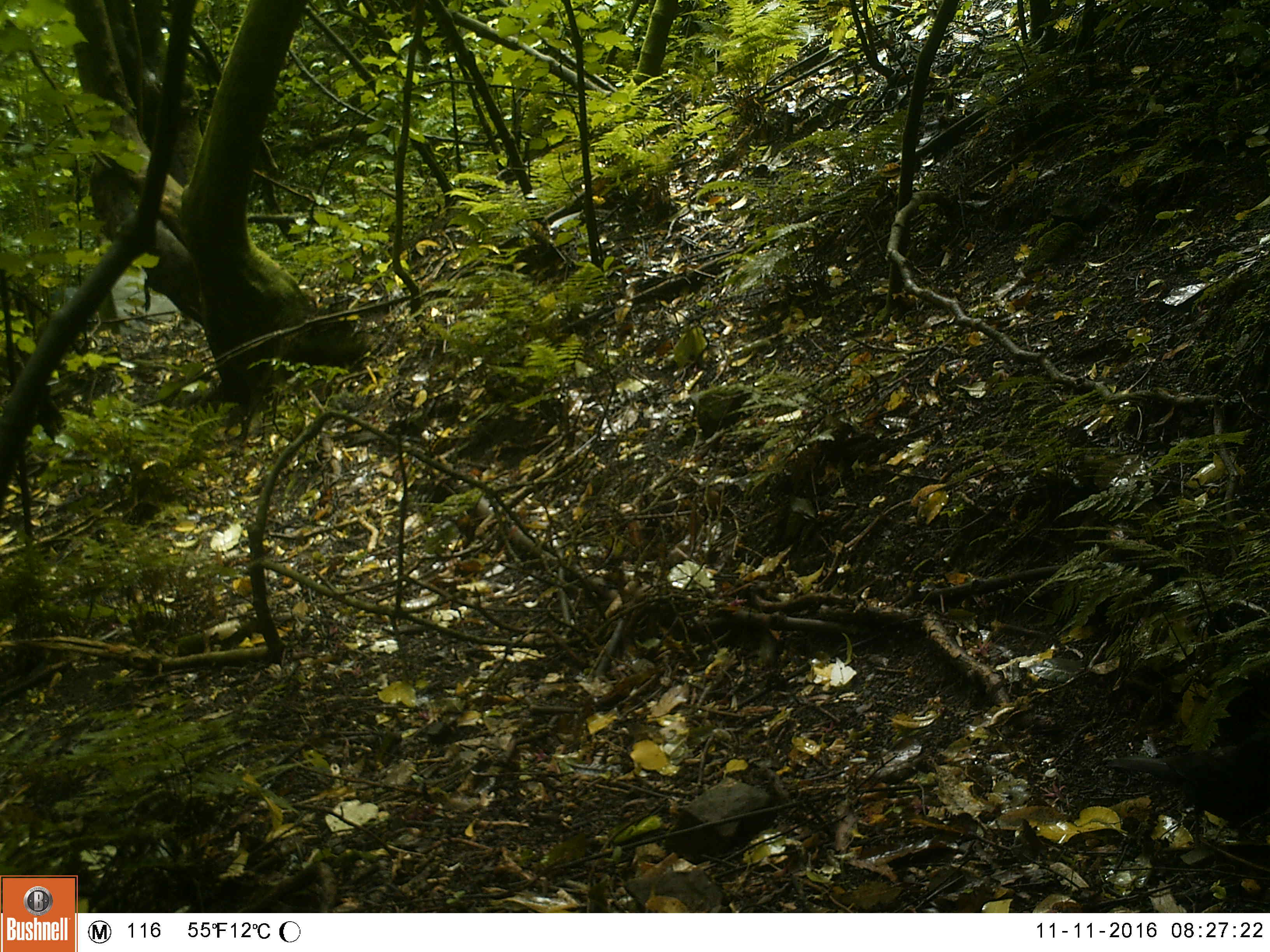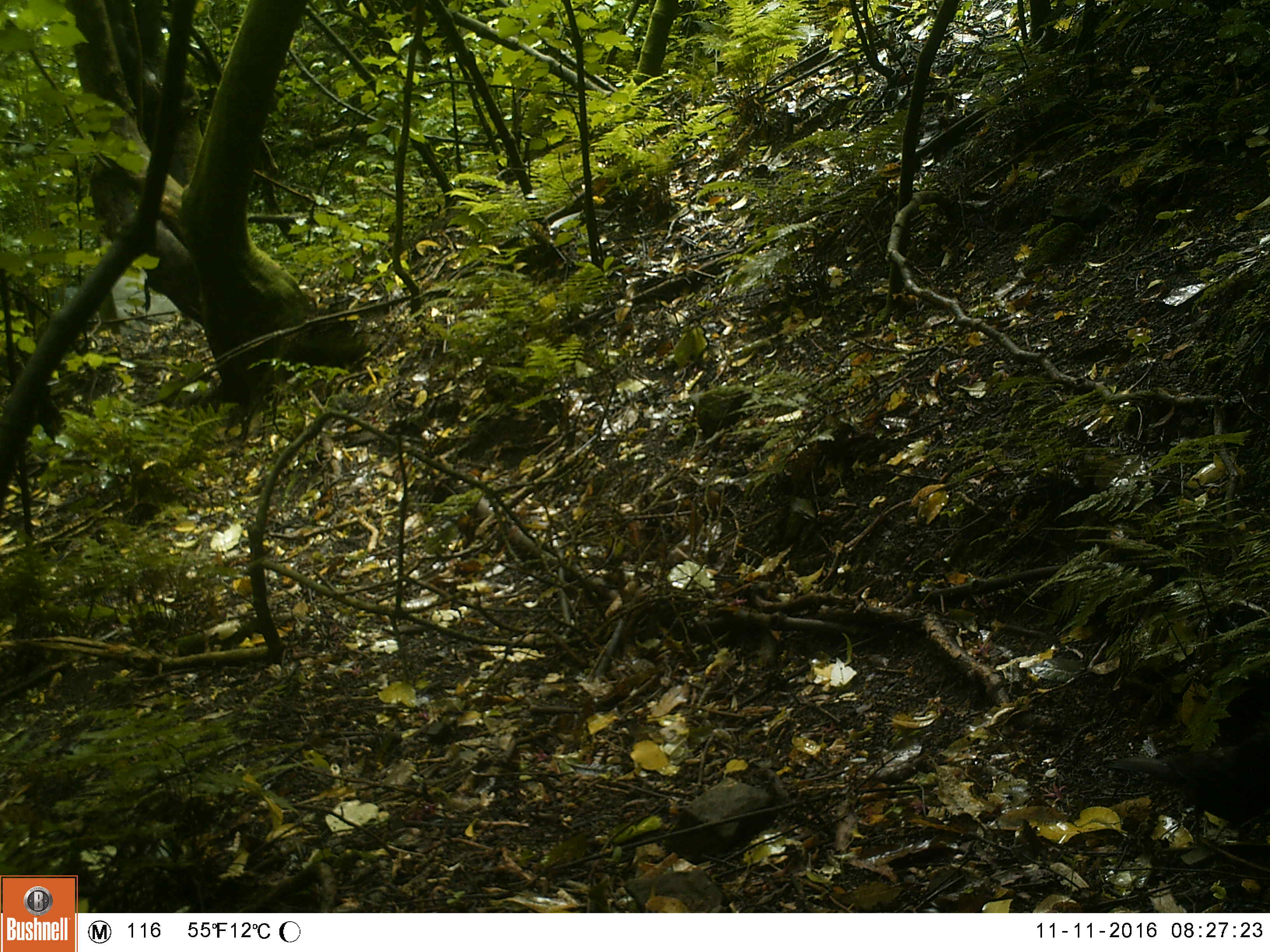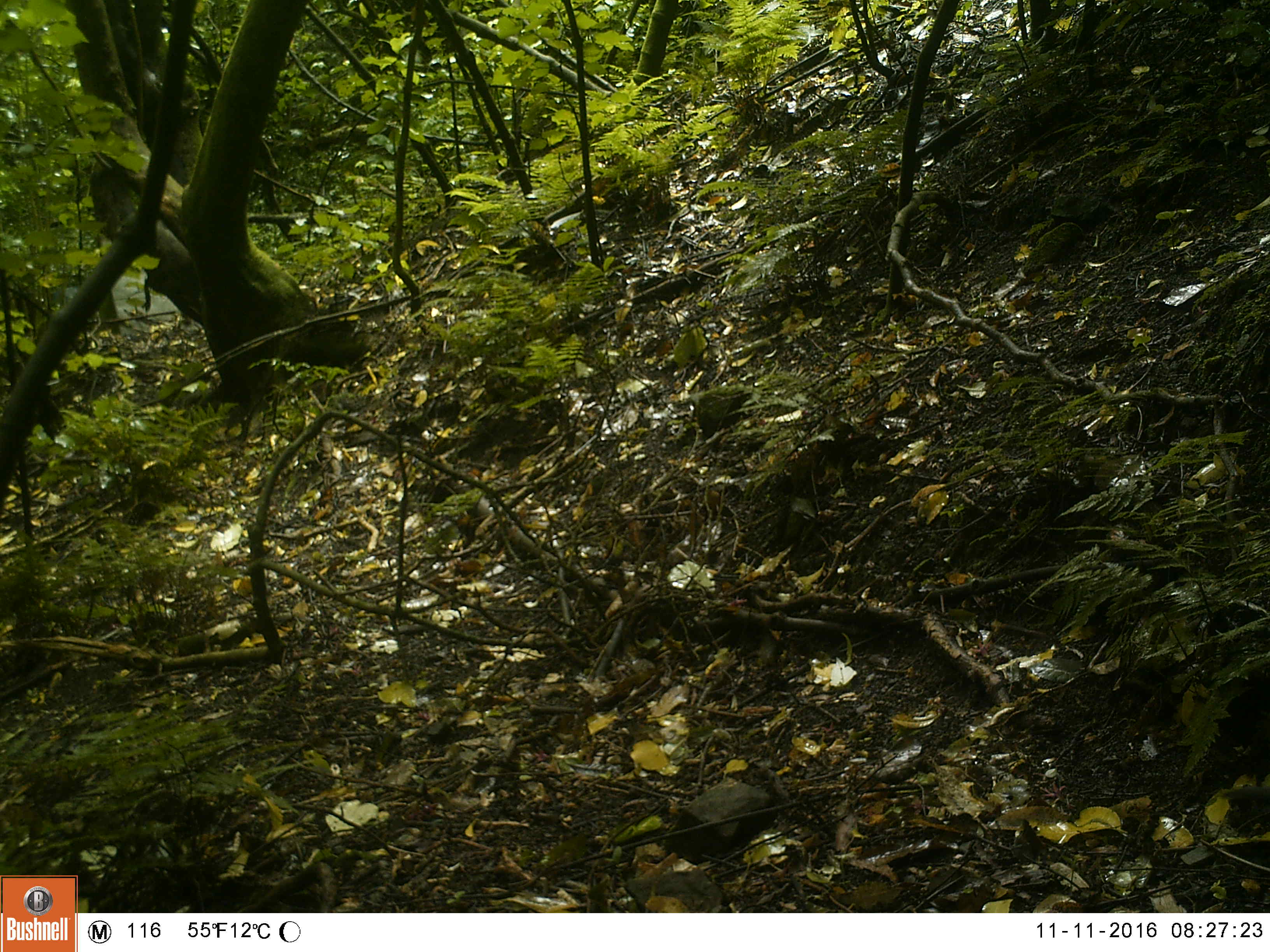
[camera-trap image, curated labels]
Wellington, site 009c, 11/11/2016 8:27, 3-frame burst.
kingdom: Animalia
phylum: Chordata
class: Aves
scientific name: Aves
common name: bird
Bird (Aves).